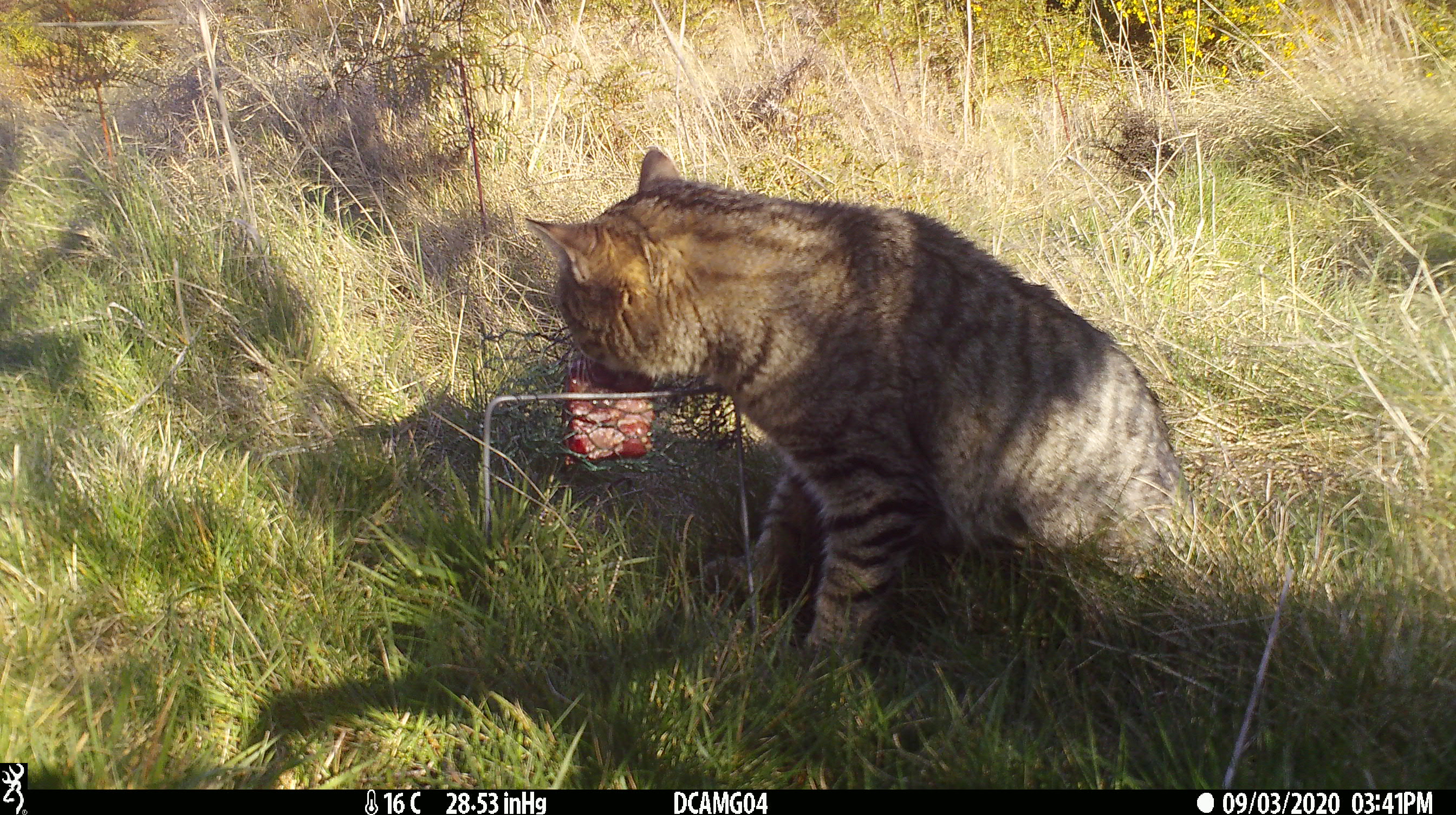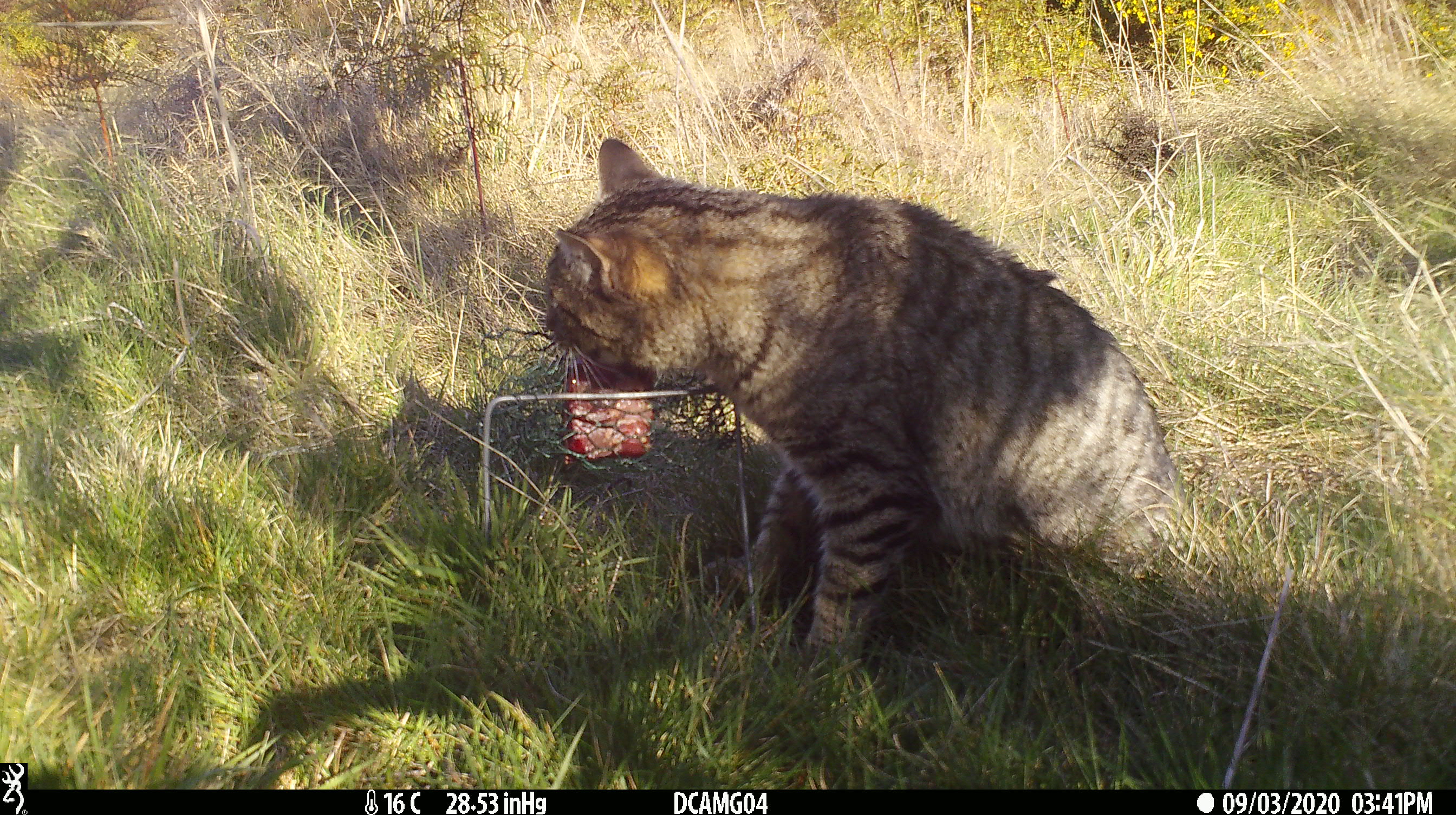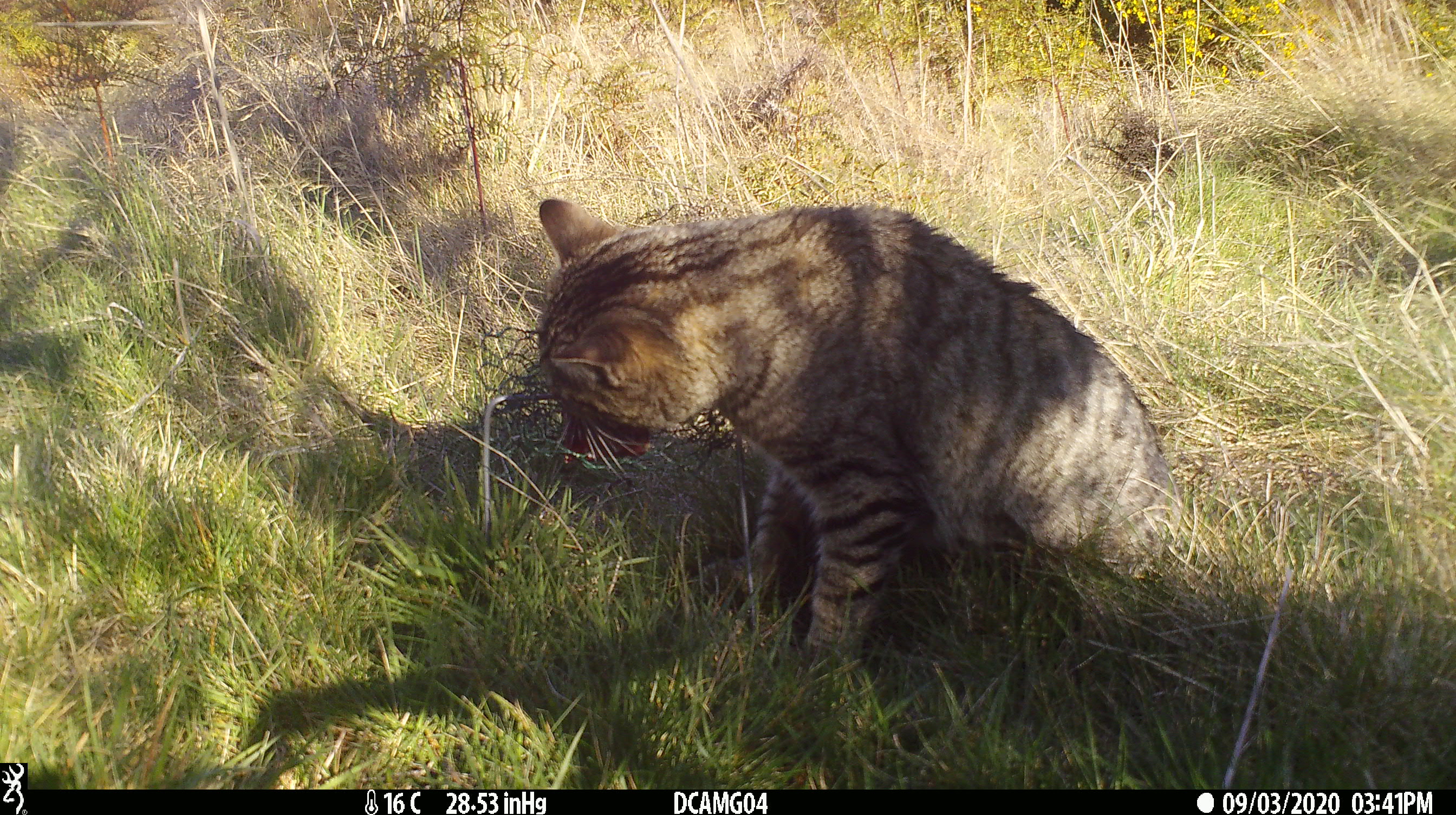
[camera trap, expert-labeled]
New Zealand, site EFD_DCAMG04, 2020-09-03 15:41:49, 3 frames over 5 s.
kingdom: Animalia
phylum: Chordata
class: Mammalia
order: Carnivora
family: Felidae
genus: Felis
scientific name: Felis catus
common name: domestic cat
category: cat